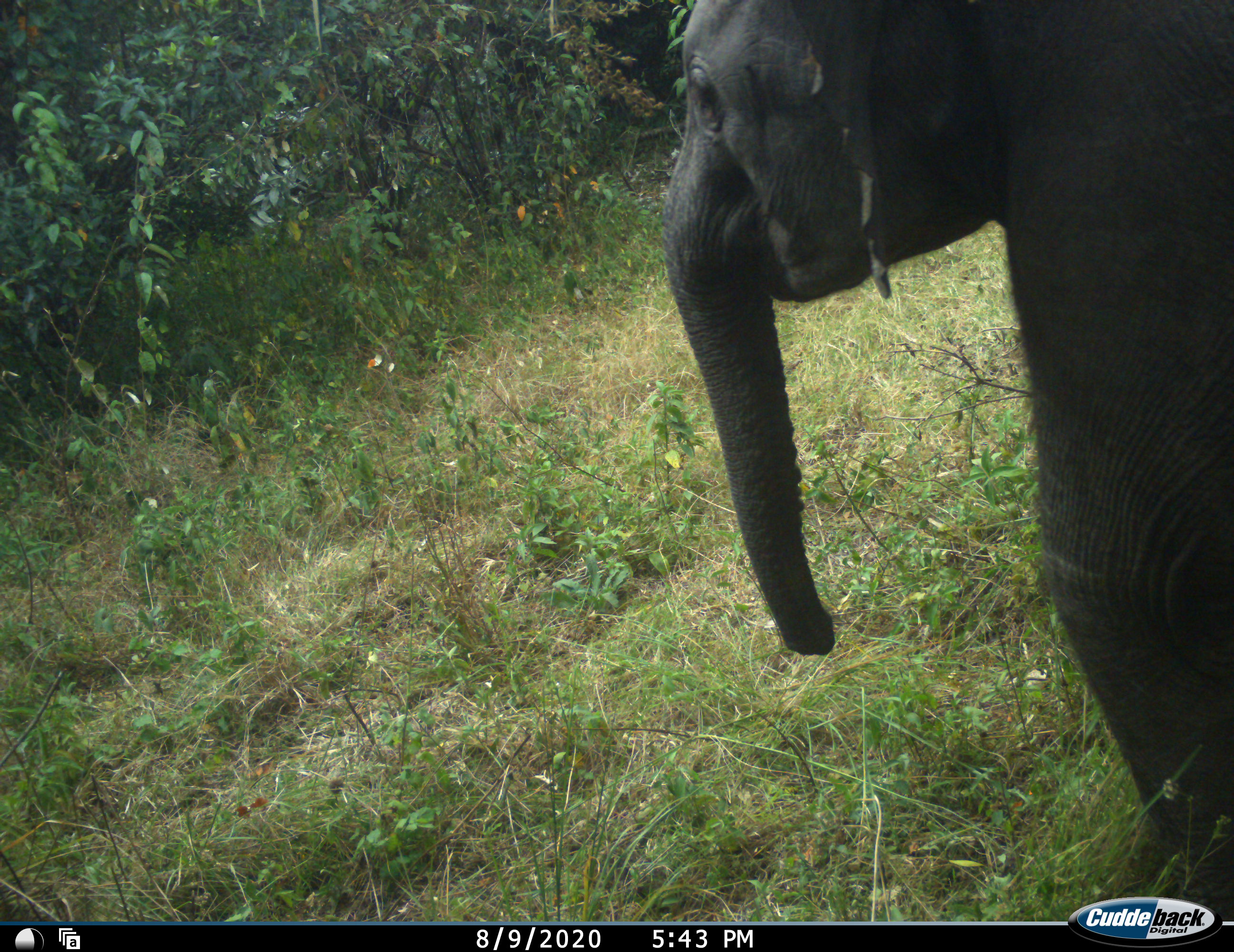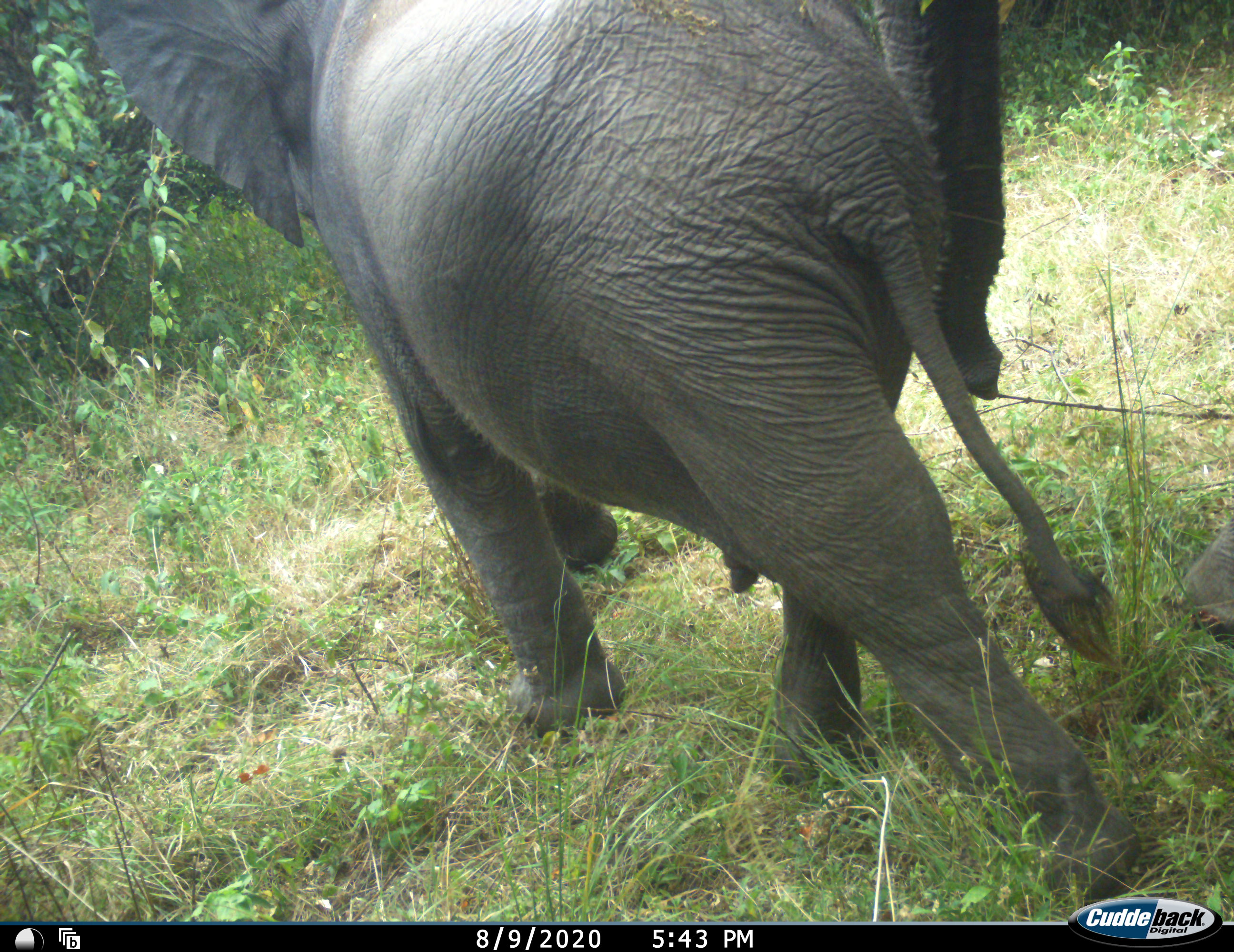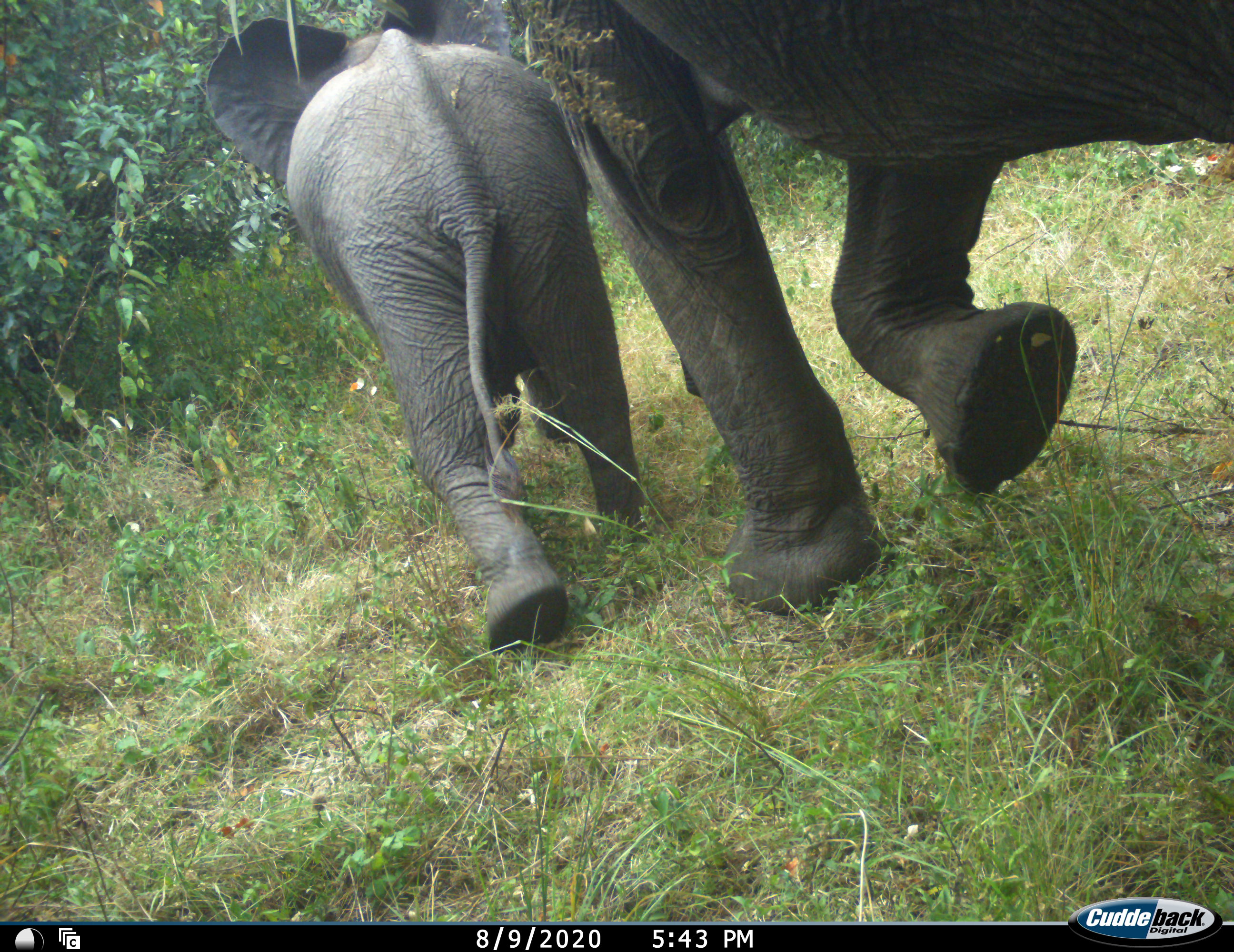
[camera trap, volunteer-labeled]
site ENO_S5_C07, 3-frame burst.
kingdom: Animalia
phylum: Chordata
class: Mammalia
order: Proboscidea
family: Elephantidae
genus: Loxodonta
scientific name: Loxodonta africana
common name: african bush elephant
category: elephant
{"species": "elephant (african bush elephant) (Loxodonta africana)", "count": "2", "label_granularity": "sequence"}